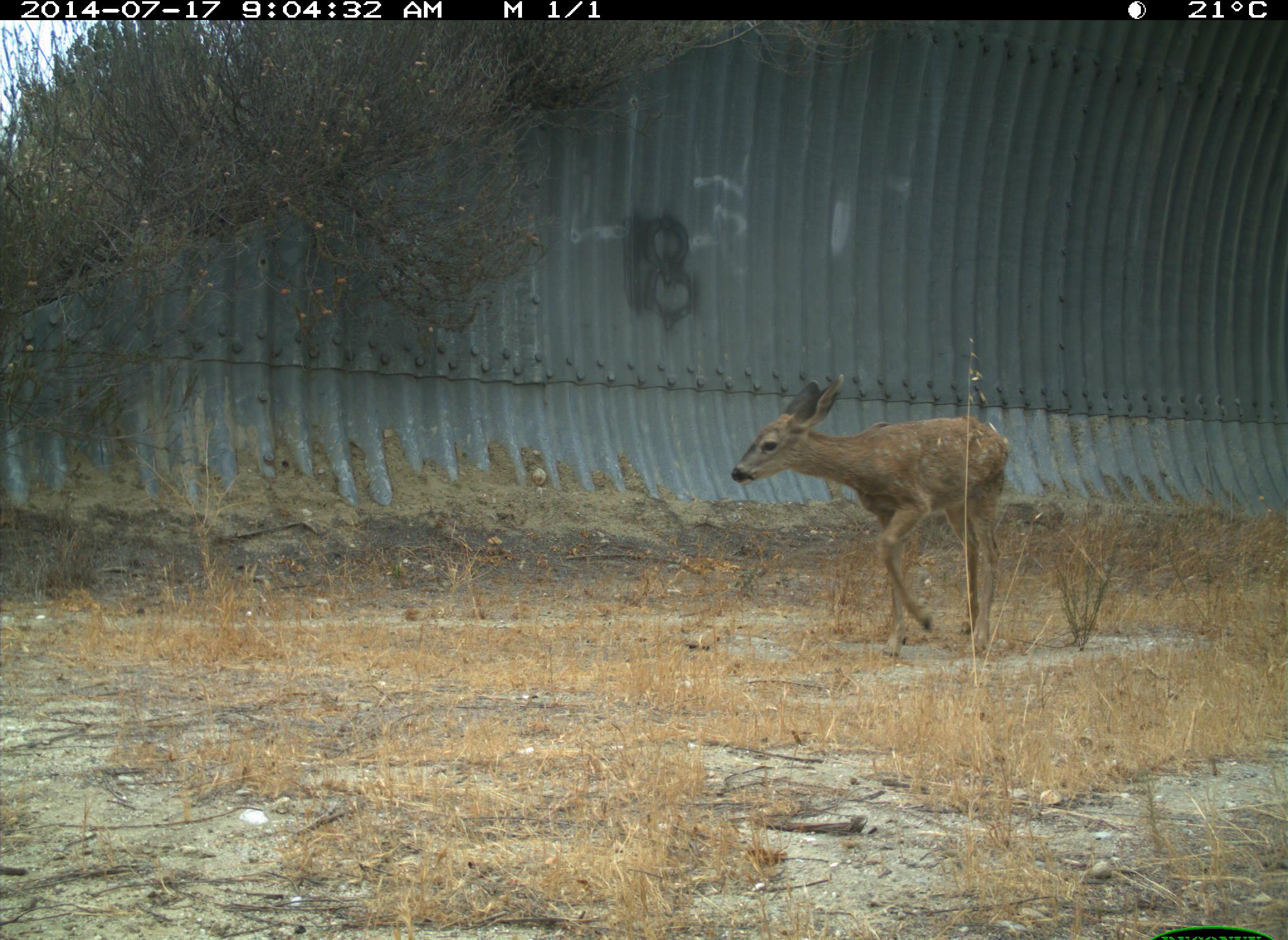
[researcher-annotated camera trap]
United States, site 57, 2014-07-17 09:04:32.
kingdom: Animalia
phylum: Chordata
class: Mammalia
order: Artiodactyla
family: Cervidae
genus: Odocoileus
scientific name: Odocoileus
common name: deer